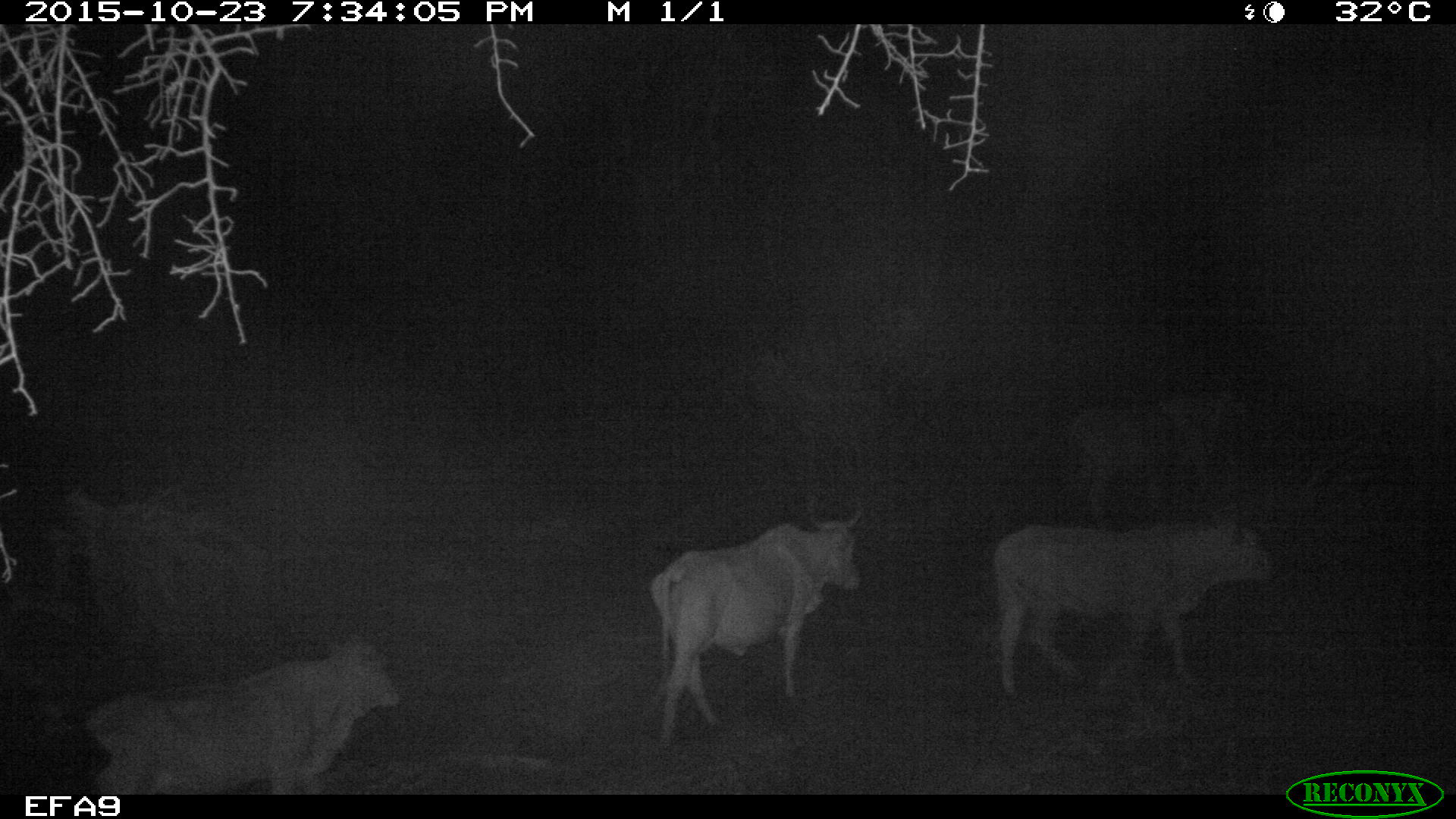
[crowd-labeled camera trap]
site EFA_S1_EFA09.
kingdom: Animalia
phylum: Chordata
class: Mammalia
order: Artiodactyla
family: Bovidae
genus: Bos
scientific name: Bos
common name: cattle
Cattle (Bos), count 3. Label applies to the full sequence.